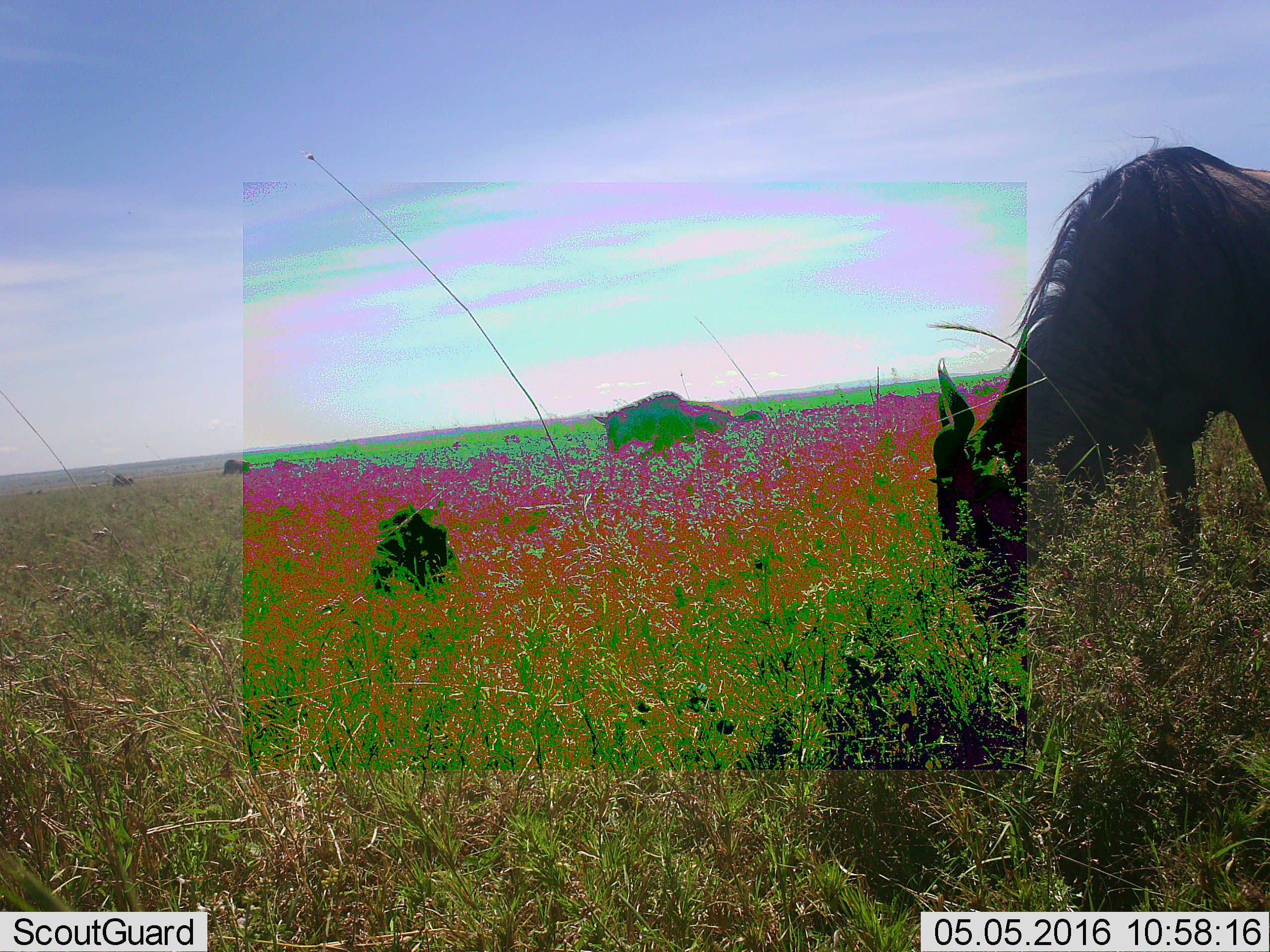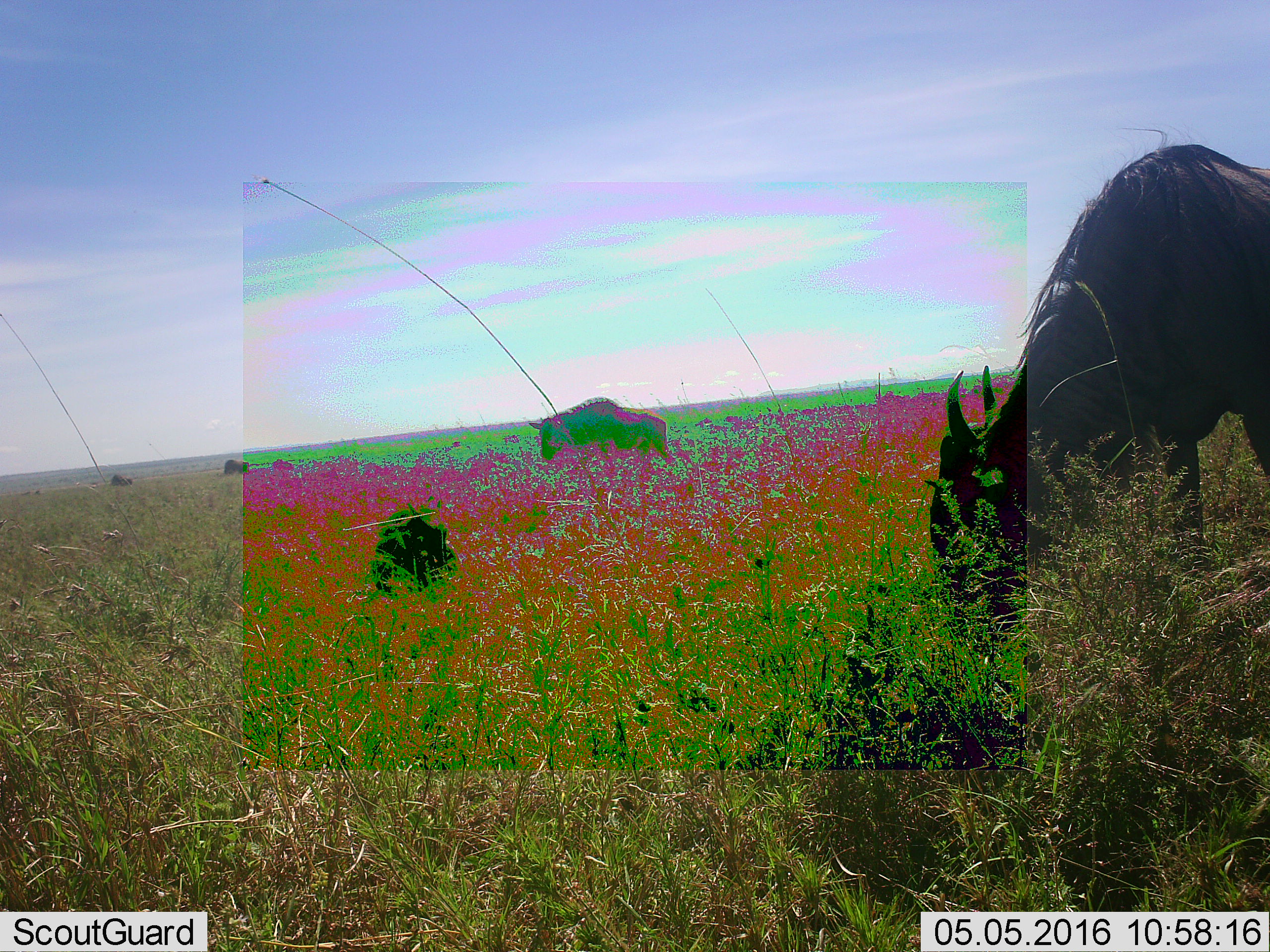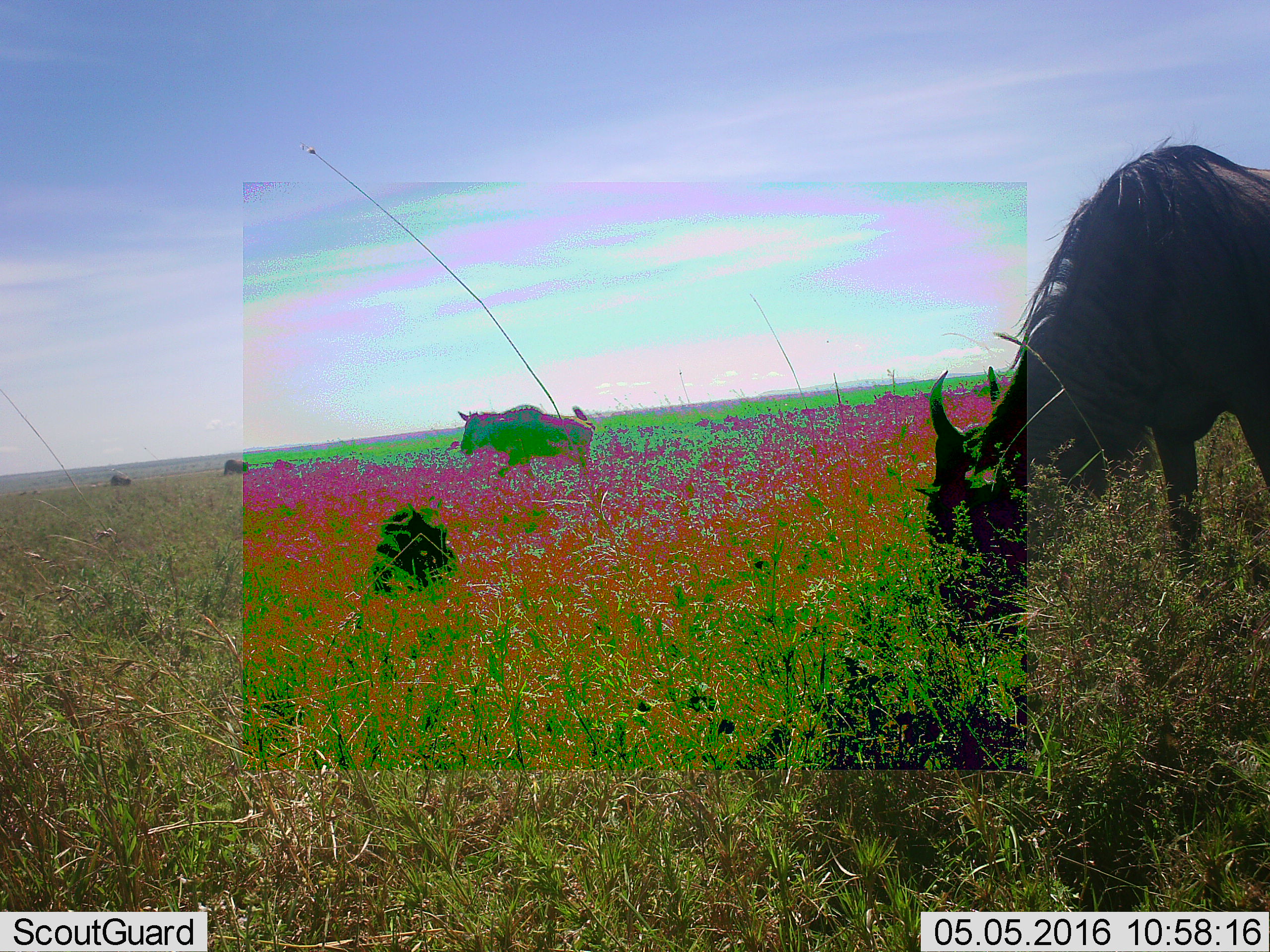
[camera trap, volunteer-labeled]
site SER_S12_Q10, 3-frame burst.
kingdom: Animalia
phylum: Chordata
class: Mammalia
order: Artiodactyla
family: Bovidae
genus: Connochaetes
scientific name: Connochaetes taurinus taurinus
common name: blue wildebeest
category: wildebeestblue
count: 2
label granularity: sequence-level